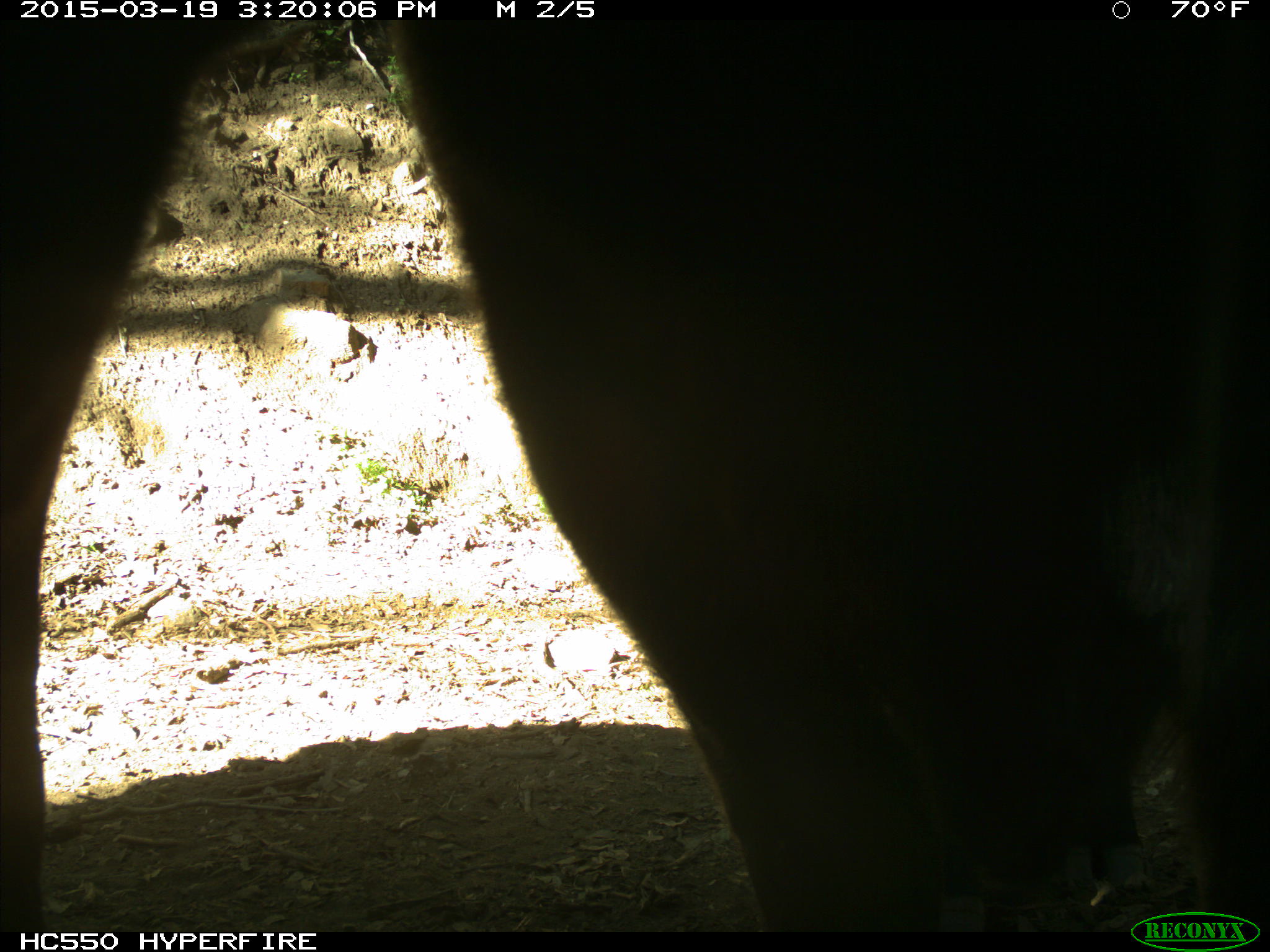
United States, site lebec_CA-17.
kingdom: Animalia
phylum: Chordata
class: Mammalia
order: Artiodactyla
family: Bovidae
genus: Bos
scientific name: Bos taurus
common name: domestic cow